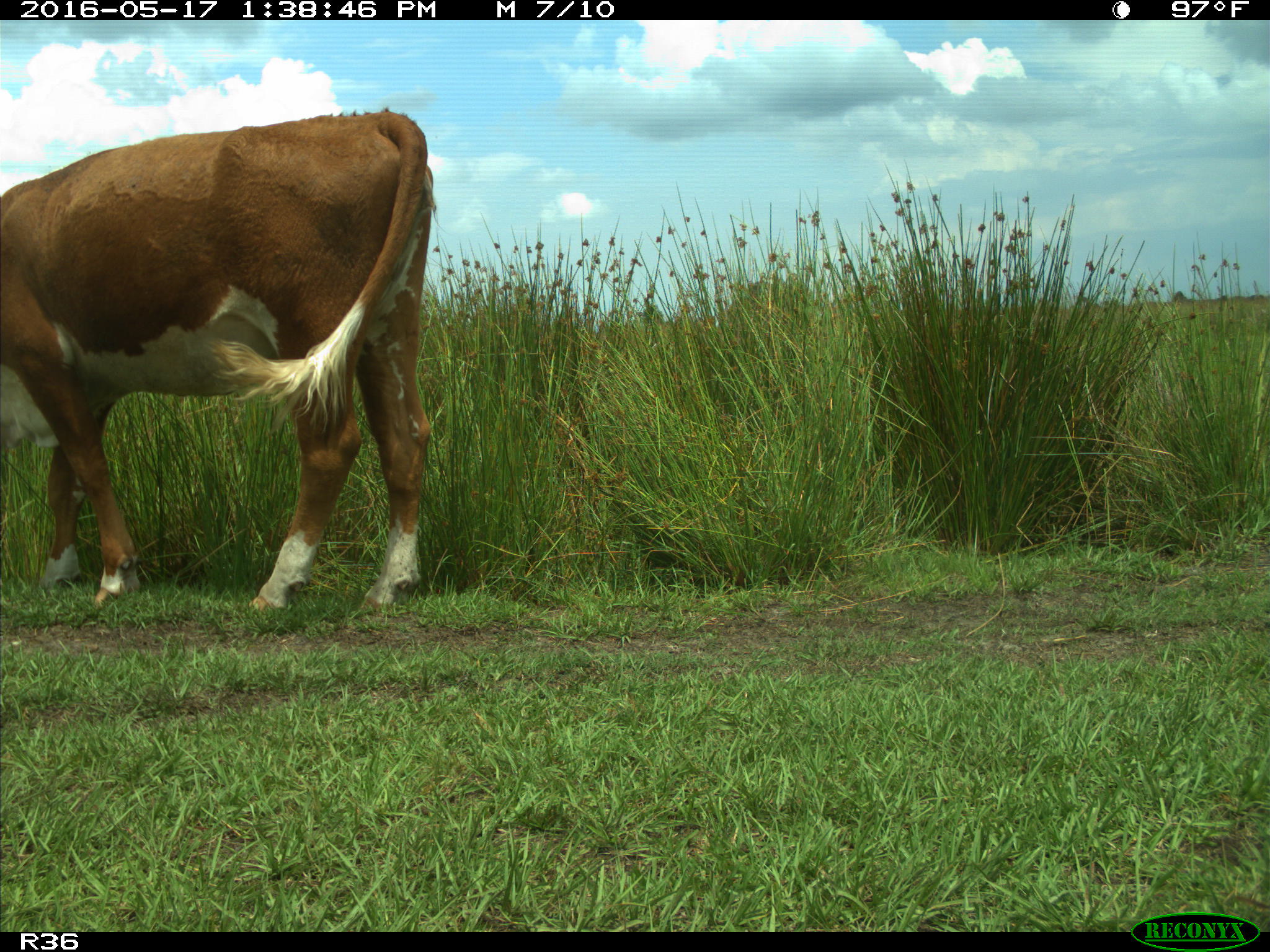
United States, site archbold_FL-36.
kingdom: Animalia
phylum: Chordata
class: Mammalia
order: Artiodactyla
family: Bovidae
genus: Bos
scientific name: Bos taurus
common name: domestic cow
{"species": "Bos taurus (domestic cow)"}